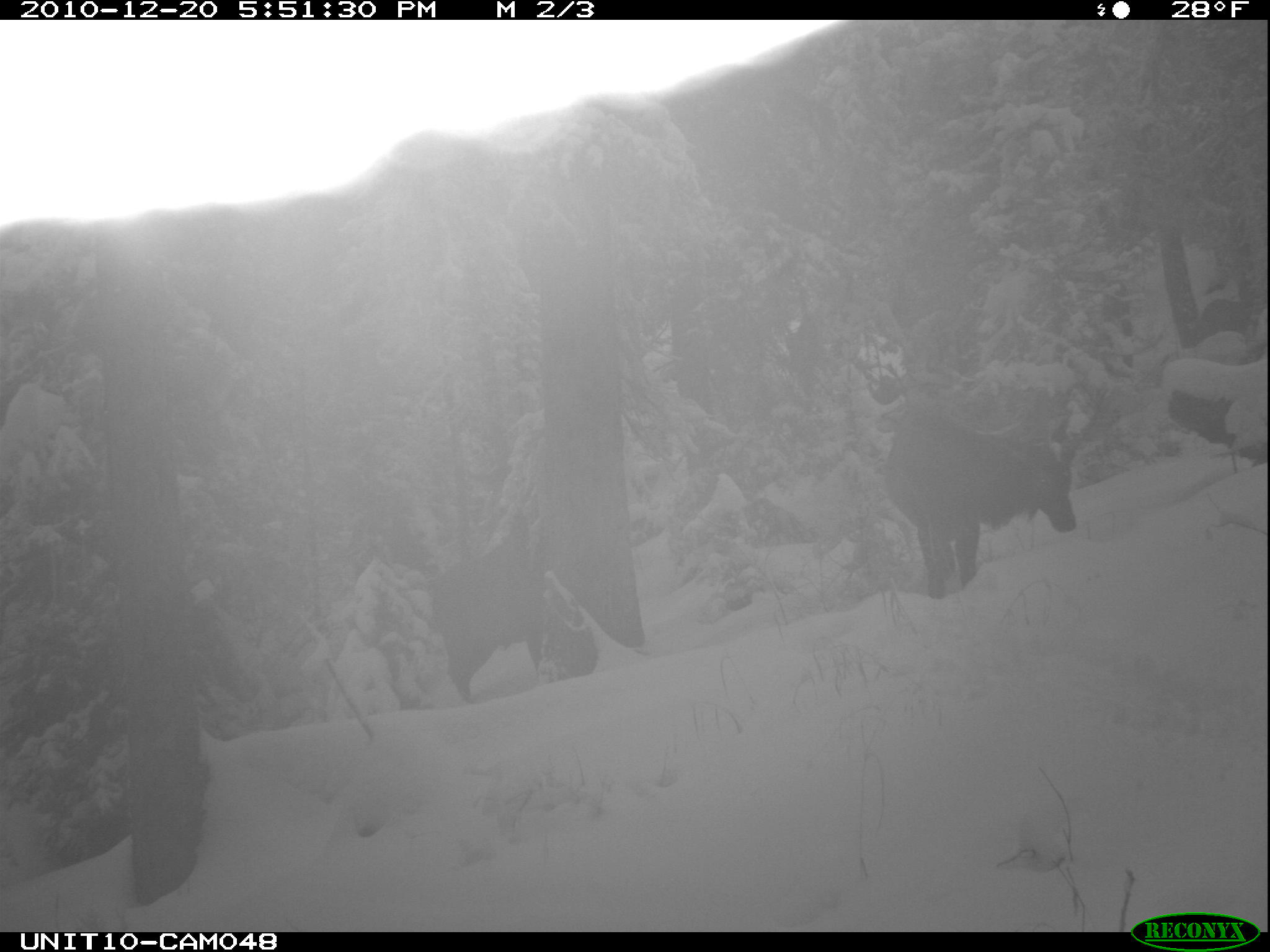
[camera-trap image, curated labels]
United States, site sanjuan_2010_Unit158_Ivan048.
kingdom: Animalia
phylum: Chordata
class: Mammalia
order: Artiodactyla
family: Cervidae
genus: Cervus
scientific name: Cervus elaphus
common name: red deer